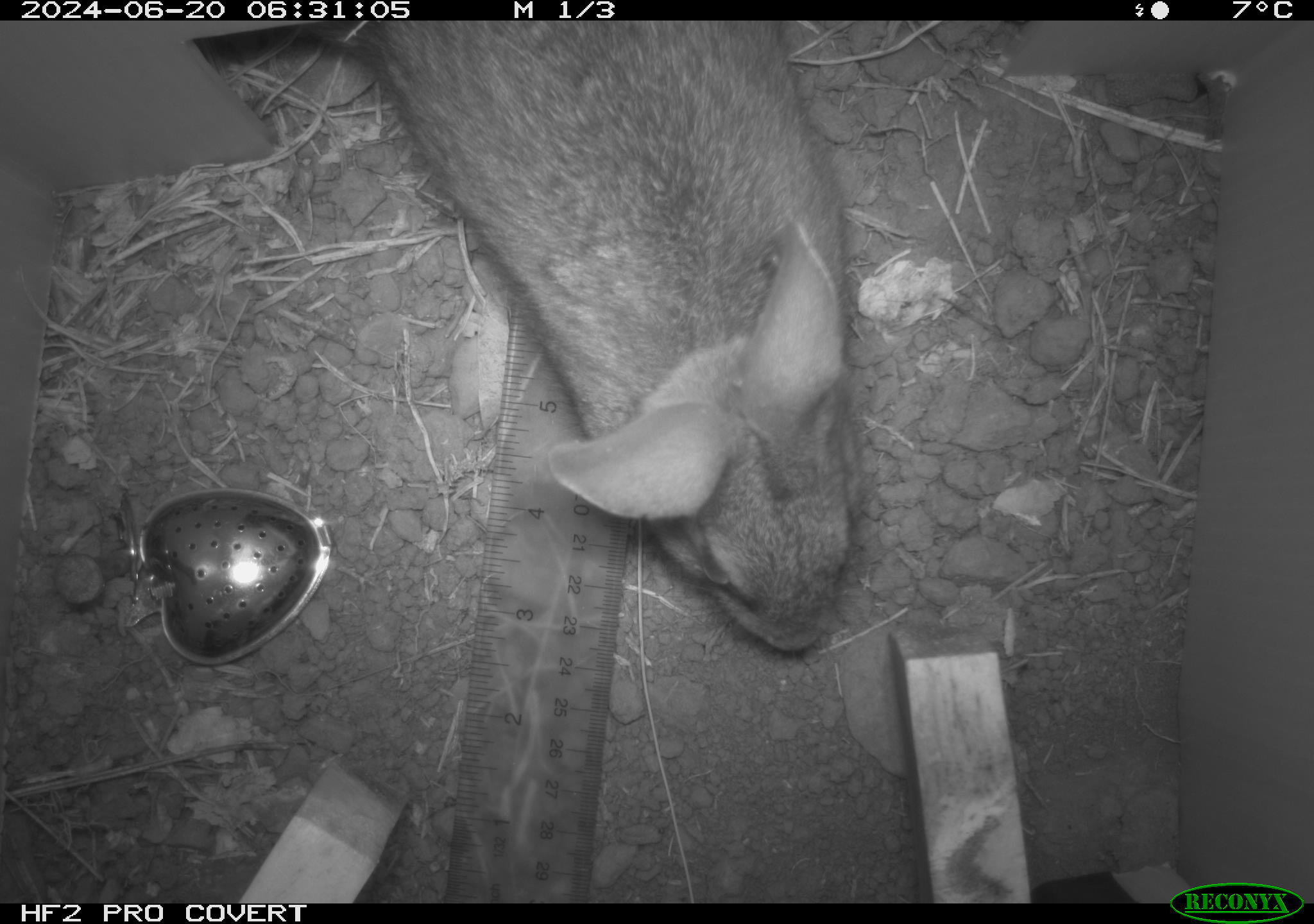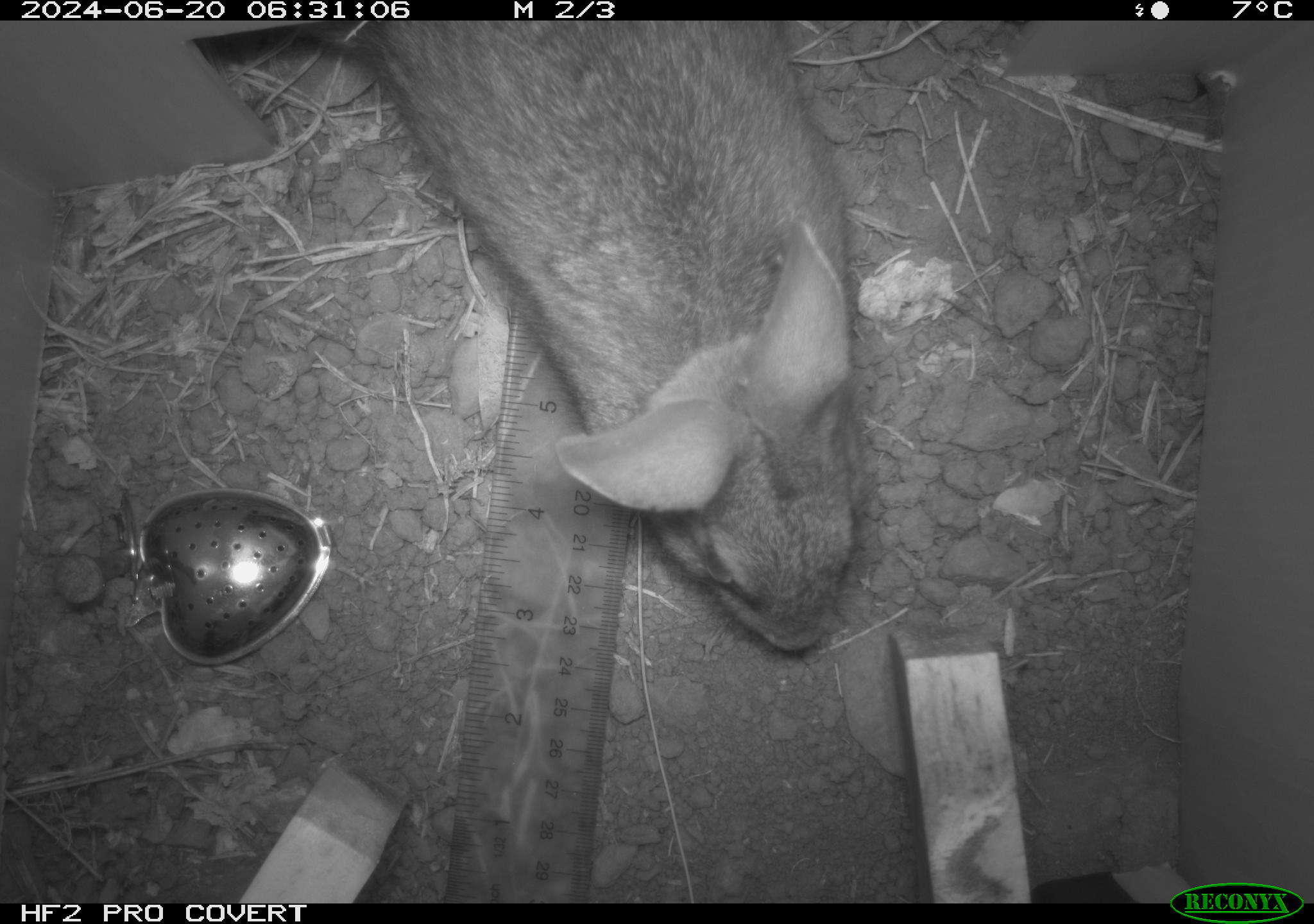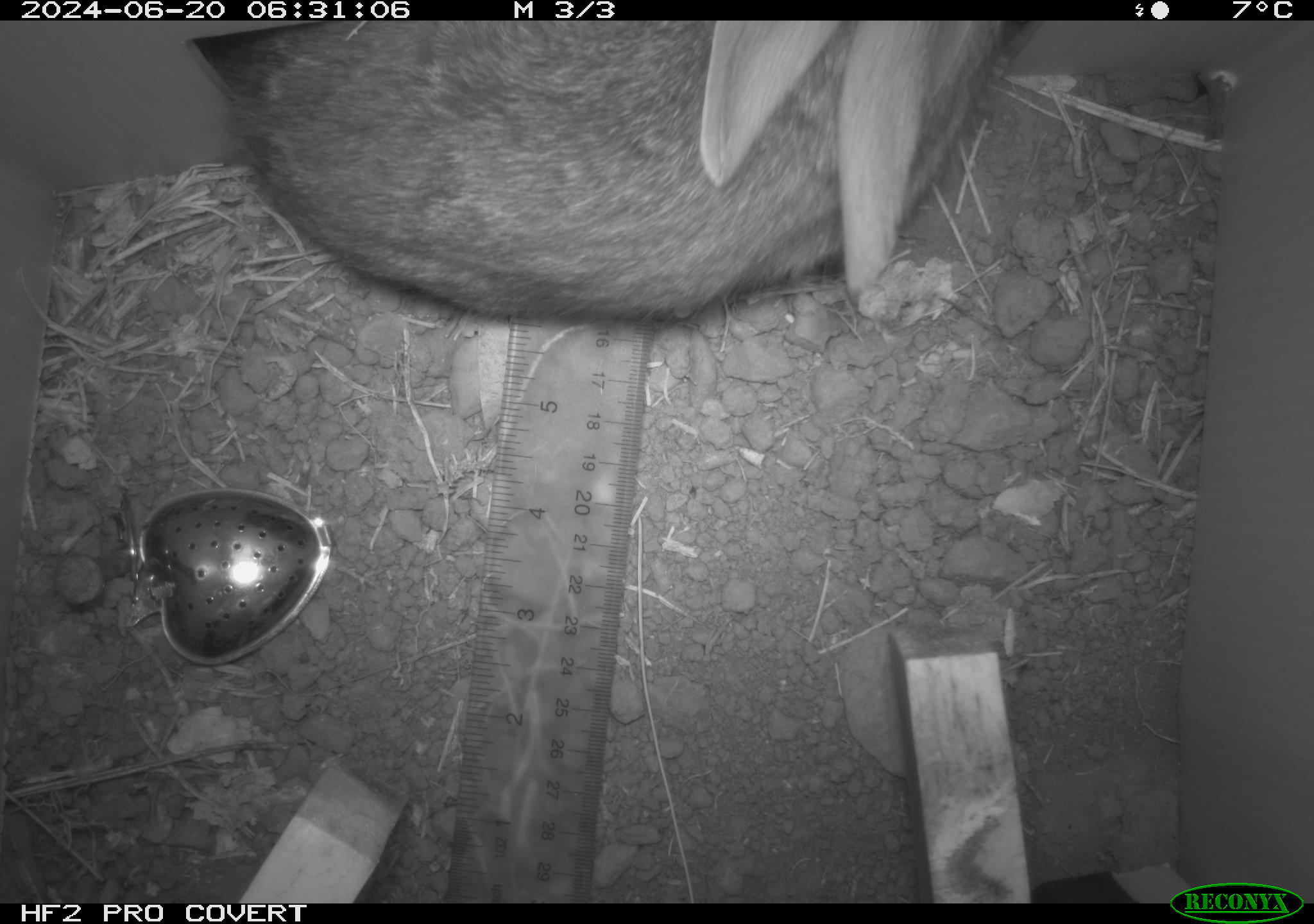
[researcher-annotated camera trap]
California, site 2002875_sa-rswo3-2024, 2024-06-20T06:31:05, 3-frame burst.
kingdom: Animalia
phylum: Chordata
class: Mammalia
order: Lagomorpha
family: Leporidae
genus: Sylvilagus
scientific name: Sylvilagus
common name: cottontail rabbits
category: sylvilagus species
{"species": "sylvilagus species (cottontail rabbits) (Sylvilagus)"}